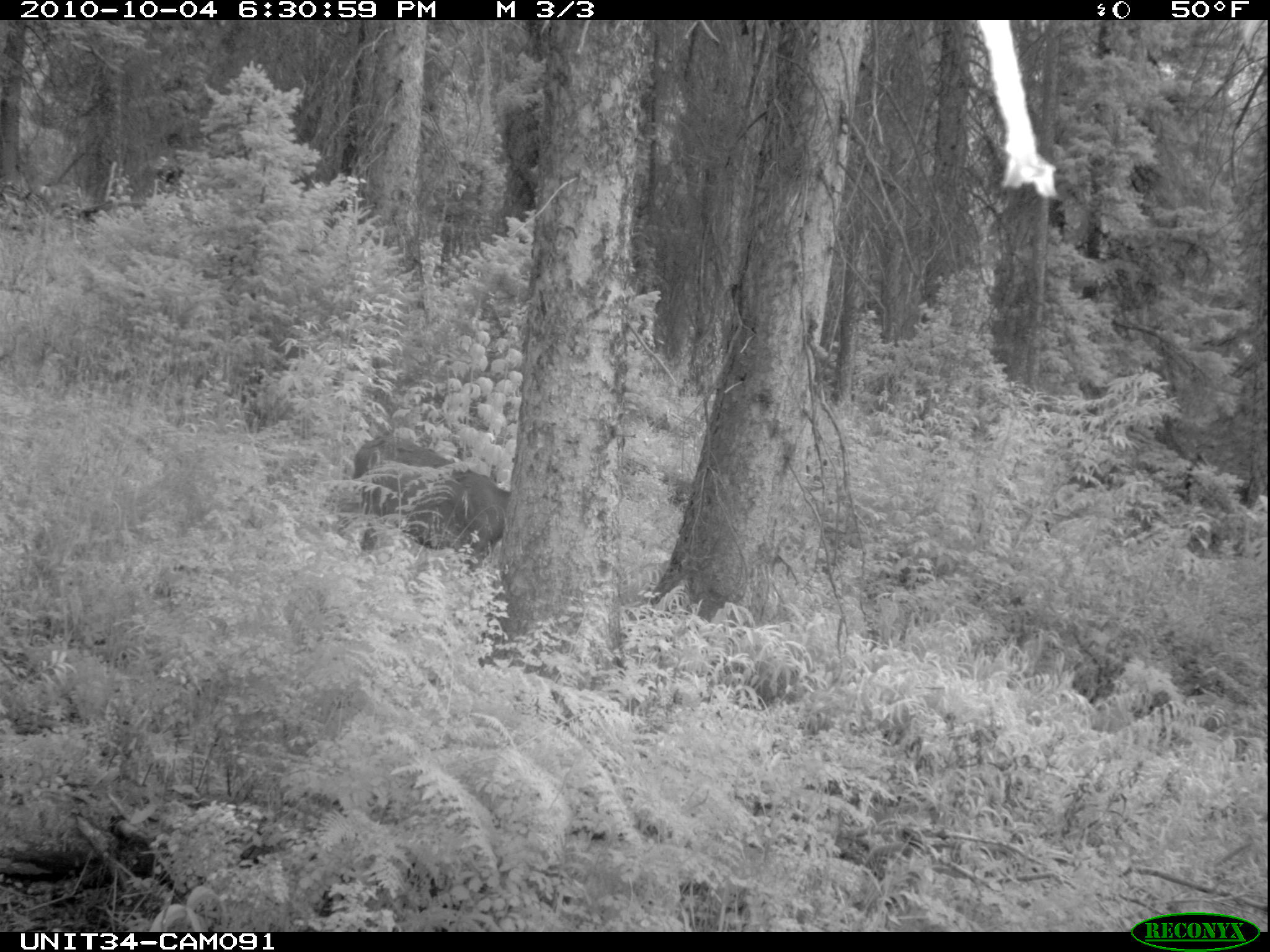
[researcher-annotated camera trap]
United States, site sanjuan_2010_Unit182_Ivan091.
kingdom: Animalia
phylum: Chordata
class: Mammalia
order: Artiodactyla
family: Cervidae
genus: Odocoileus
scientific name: Odocoileus hemionus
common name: mule deer